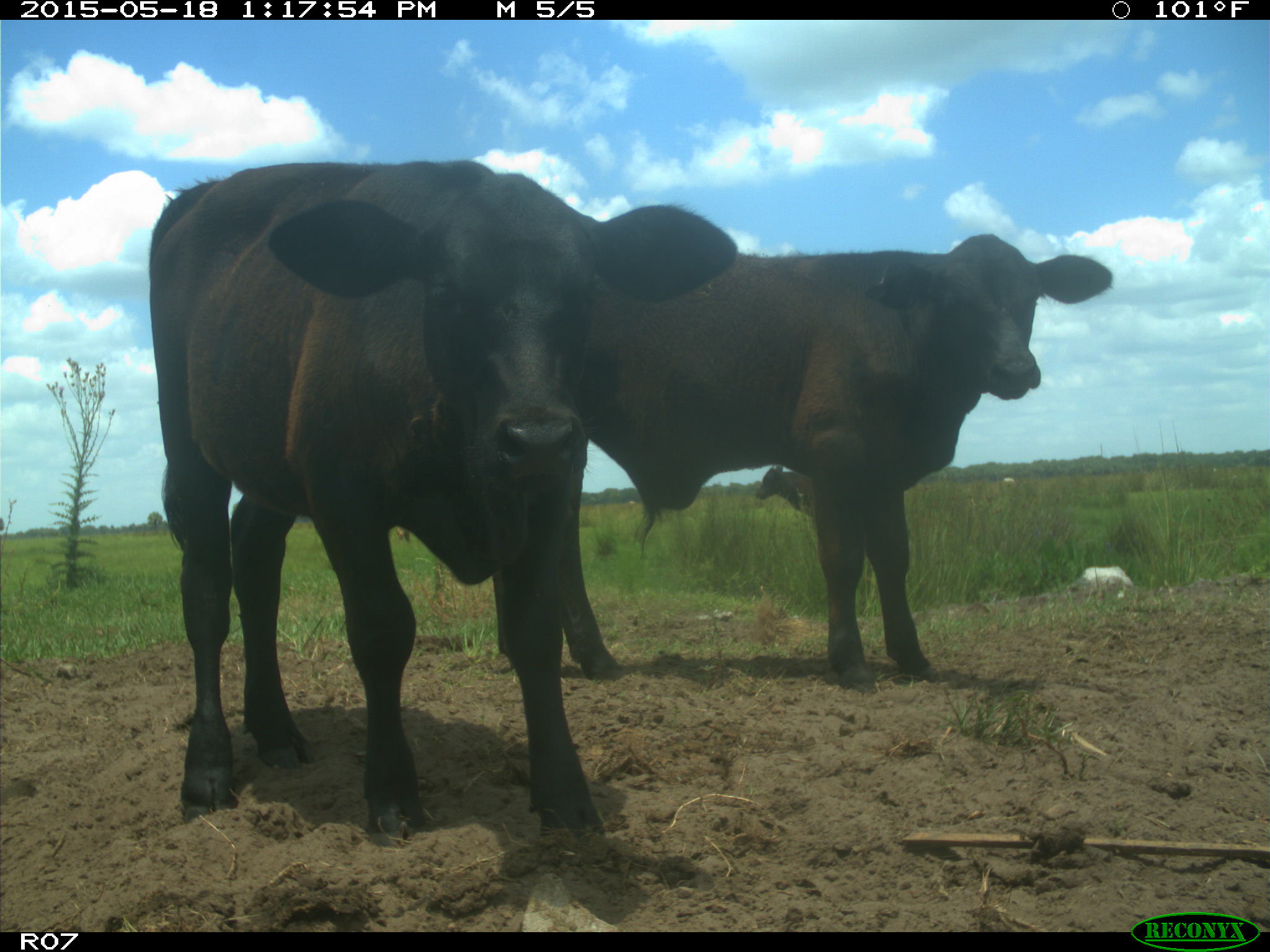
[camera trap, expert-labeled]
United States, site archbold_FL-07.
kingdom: Animalia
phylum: Chordata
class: Mammalia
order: Artiodactyla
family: Bovidae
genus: Bos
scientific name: Bos taurus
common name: domestic cow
Bos taurus (domestic cow).